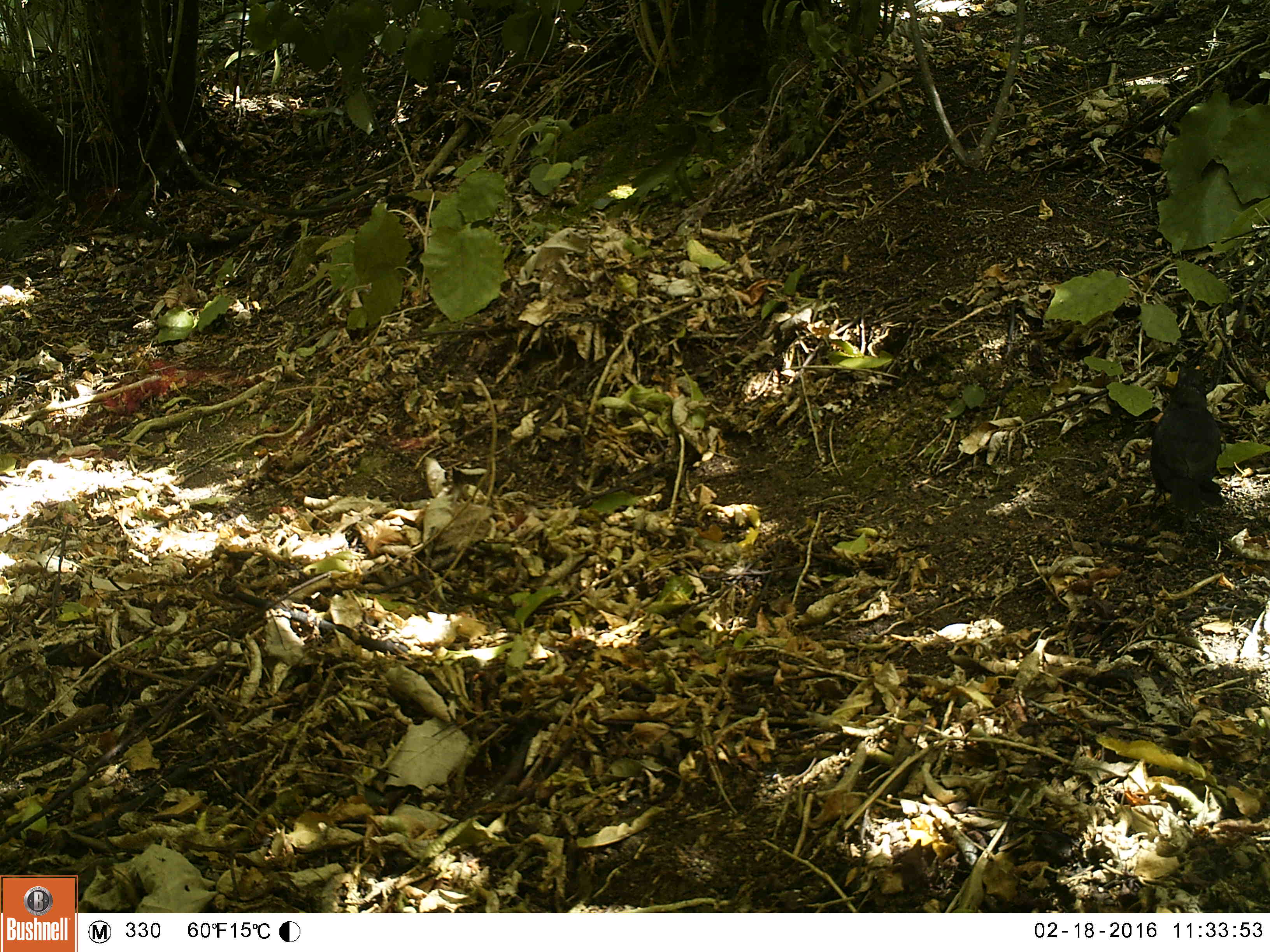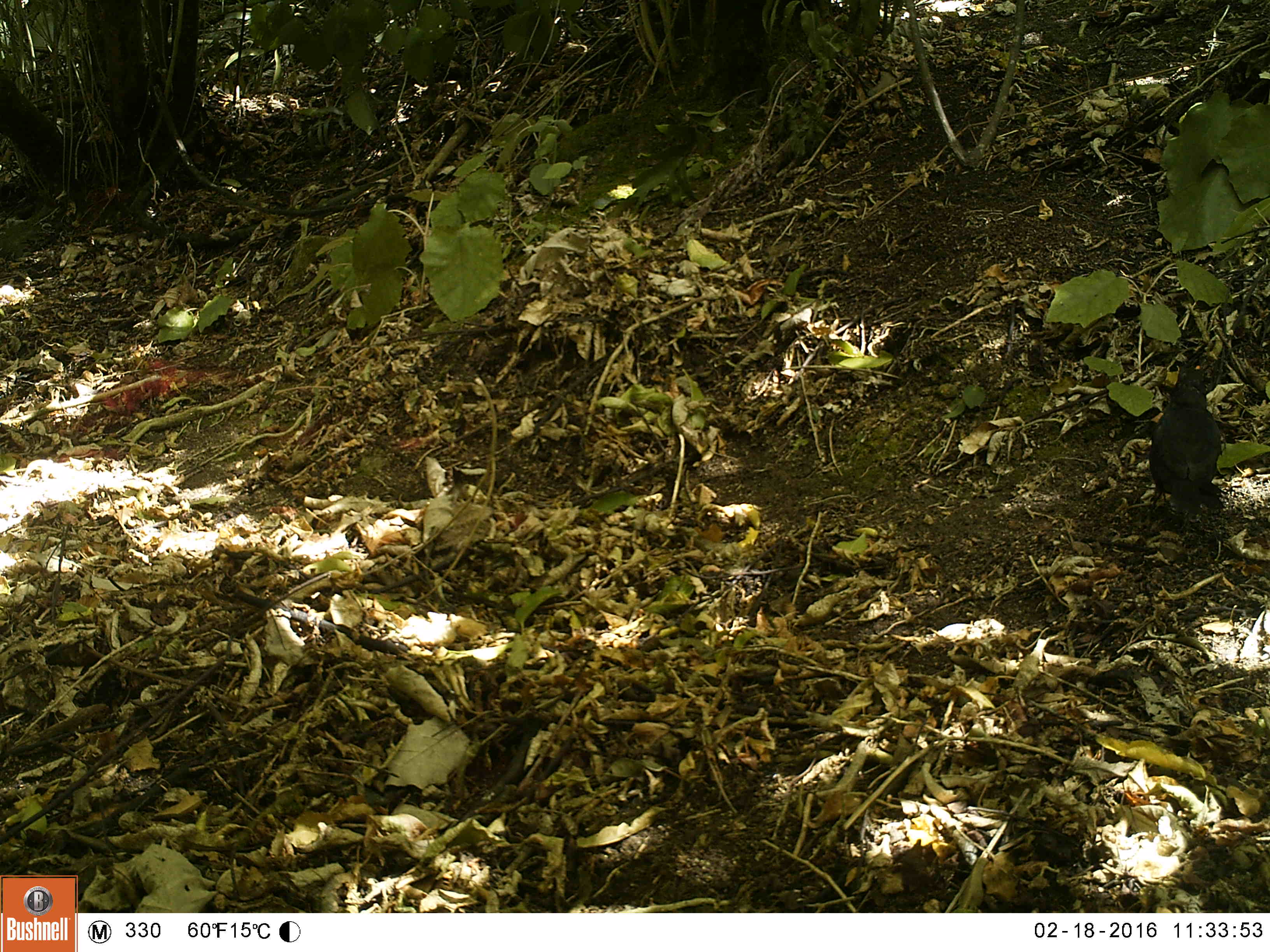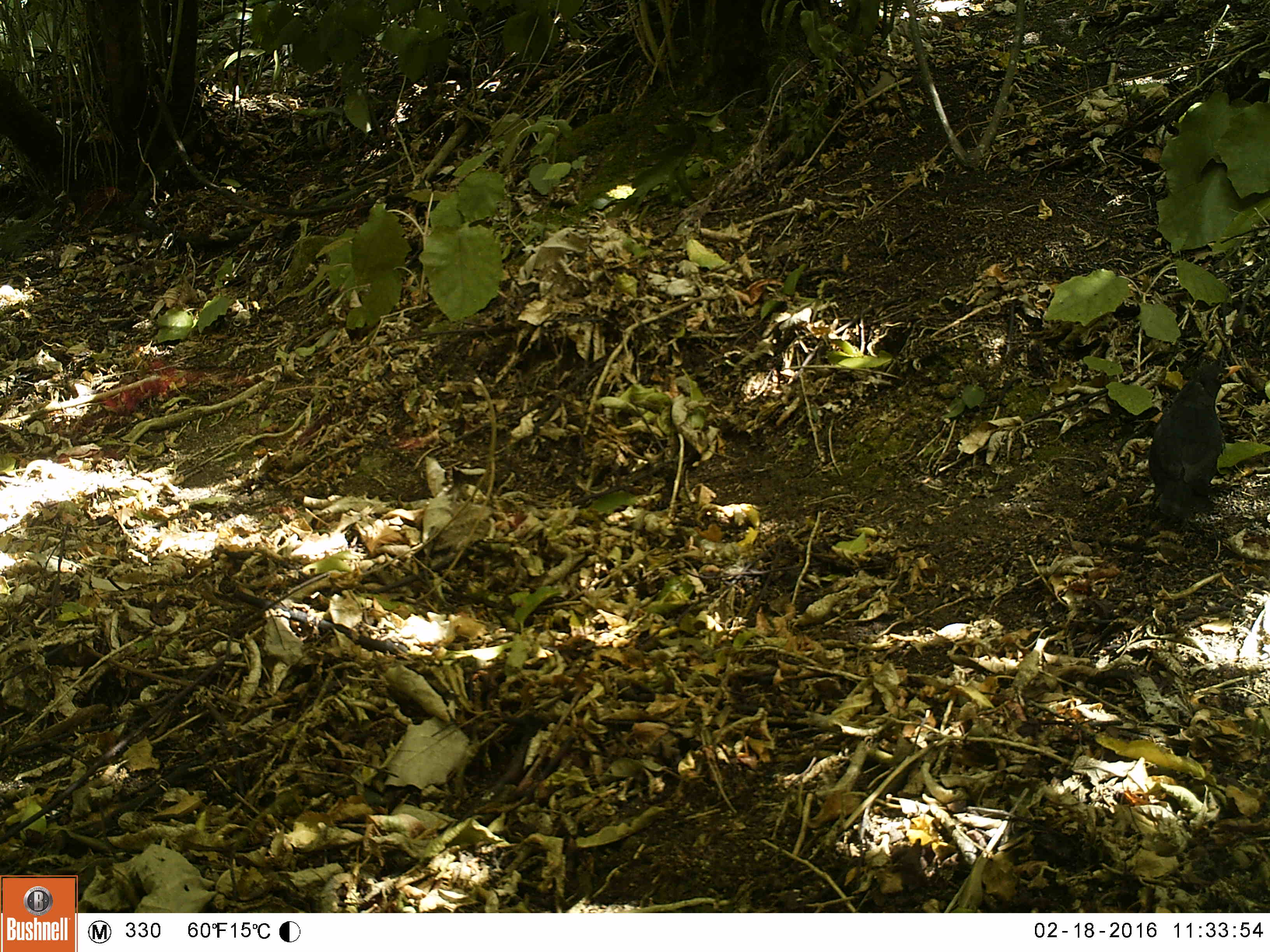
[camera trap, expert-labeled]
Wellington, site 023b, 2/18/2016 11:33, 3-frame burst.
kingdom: Animalia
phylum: Chordata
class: Aves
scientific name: Aves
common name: bird